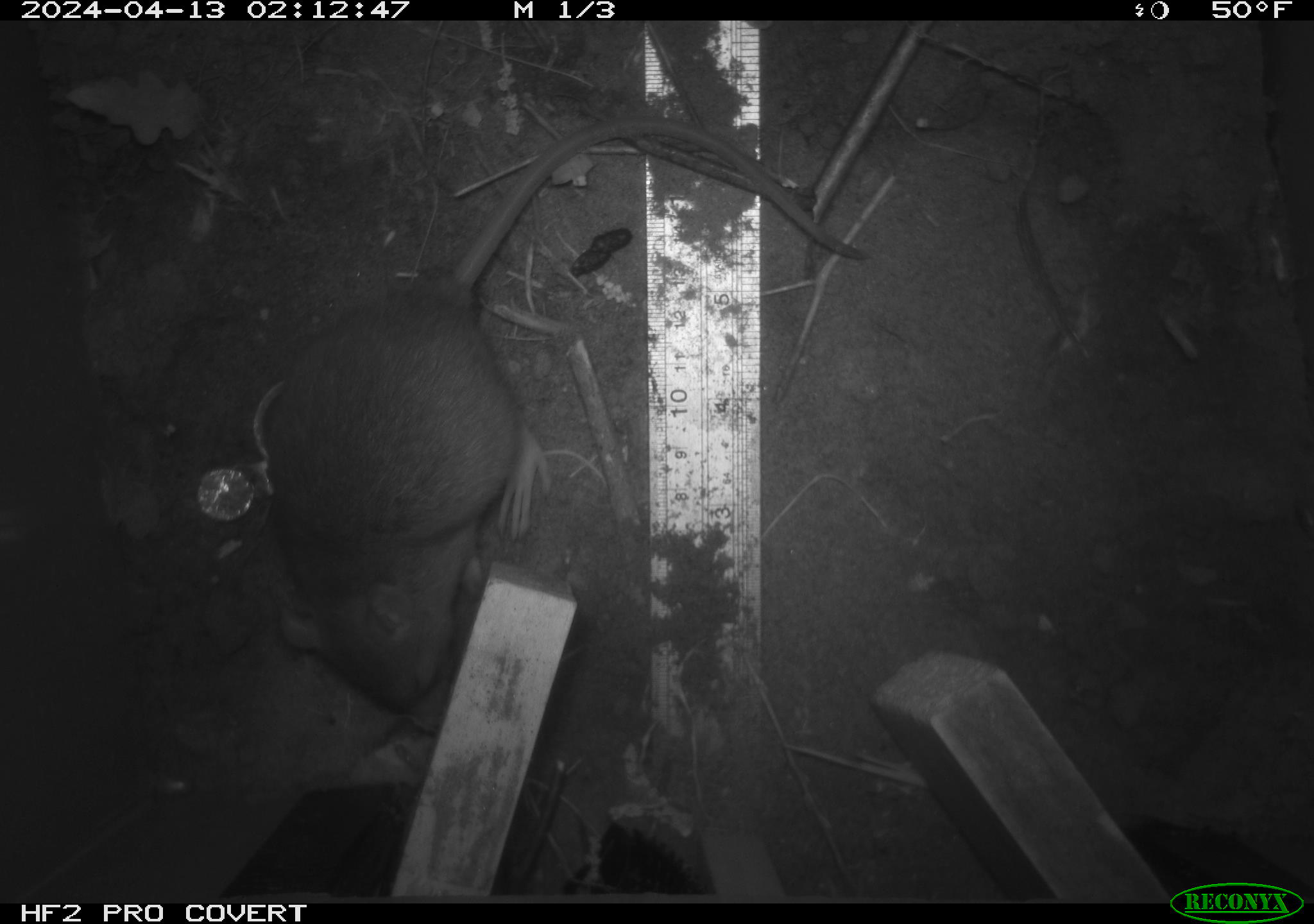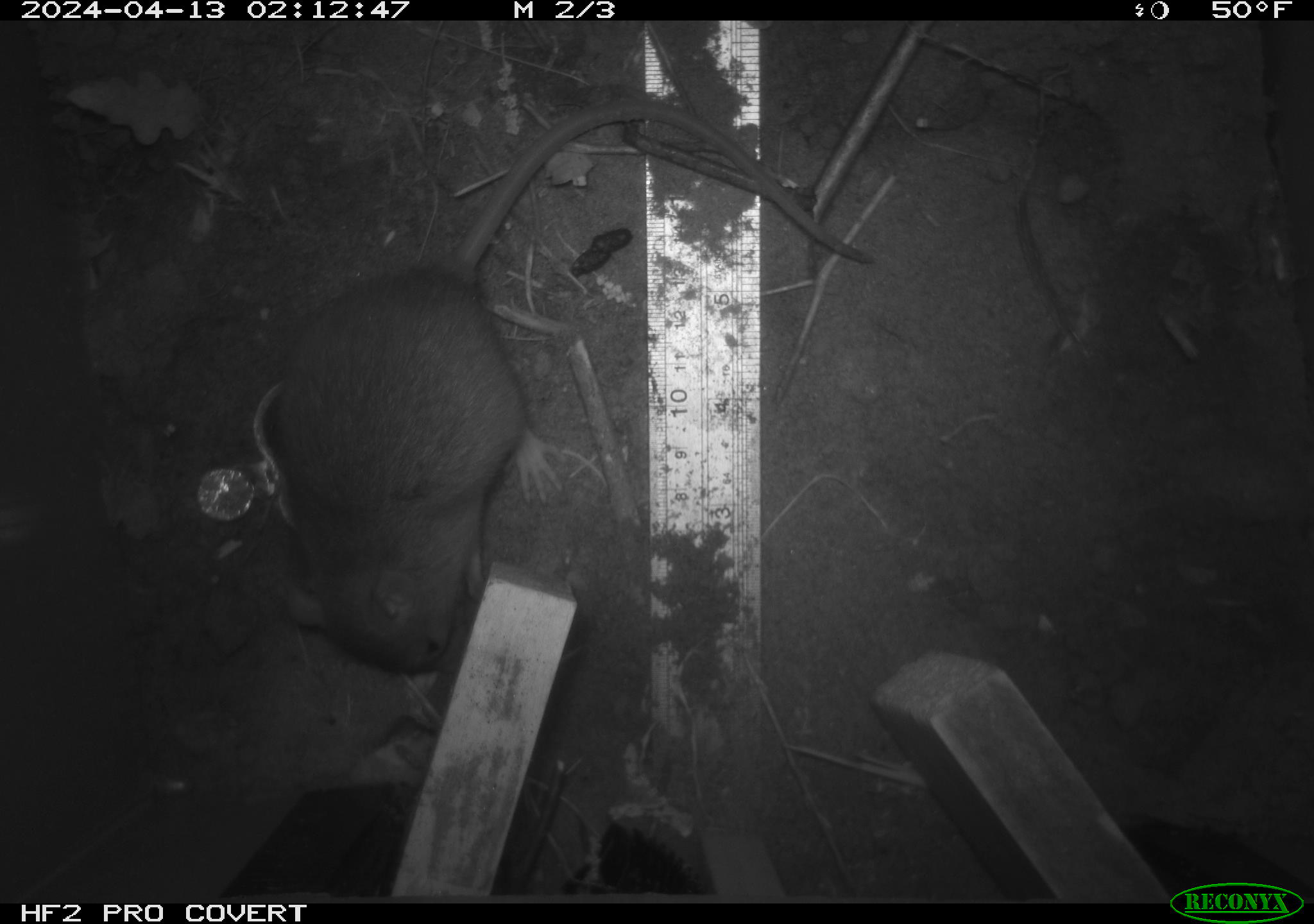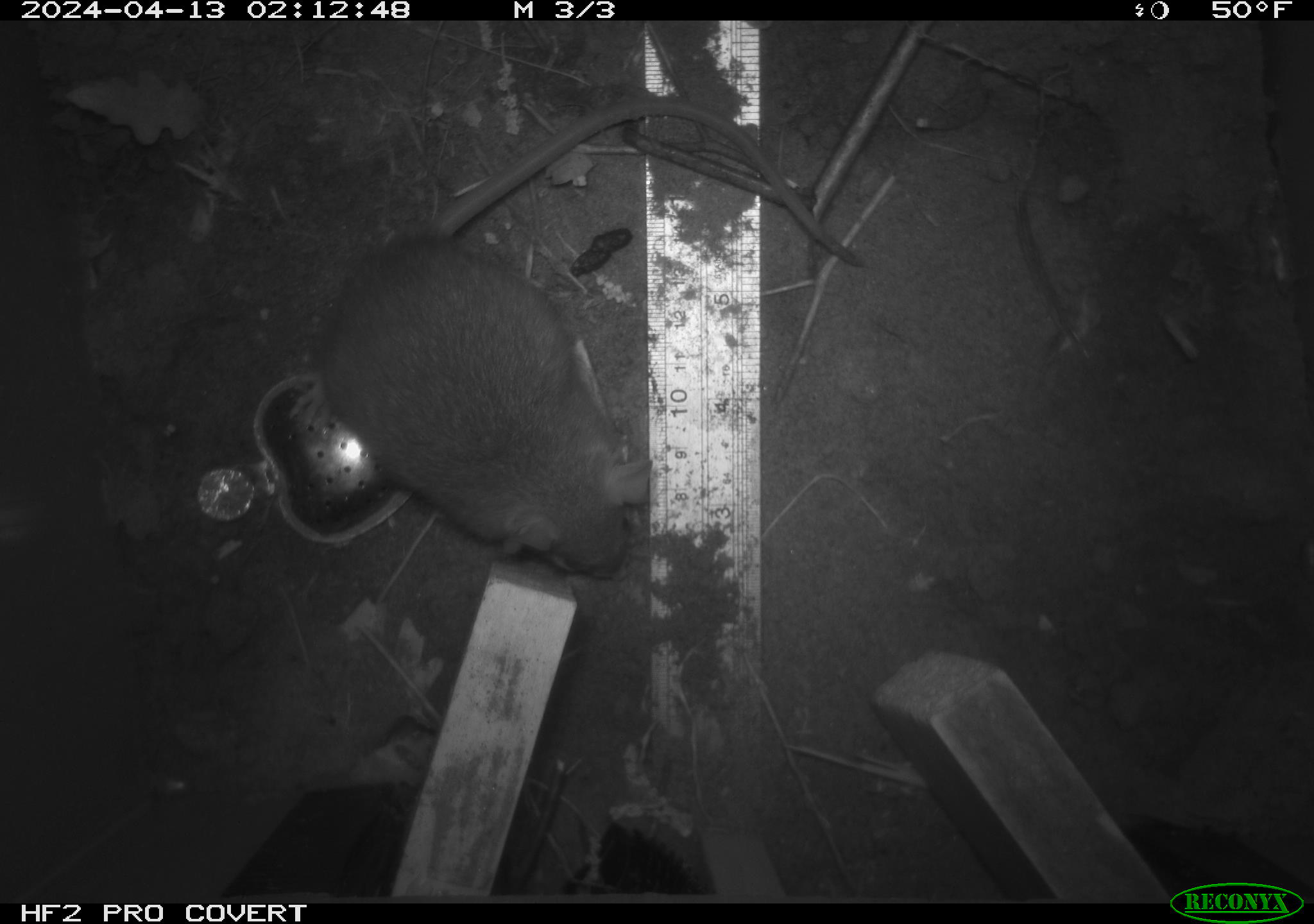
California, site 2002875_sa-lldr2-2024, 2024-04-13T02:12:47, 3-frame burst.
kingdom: Animalia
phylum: Chordata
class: Mammalia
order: Rodentia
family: Muridae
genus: Rattus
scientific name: Rattus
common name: rat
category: rattus species